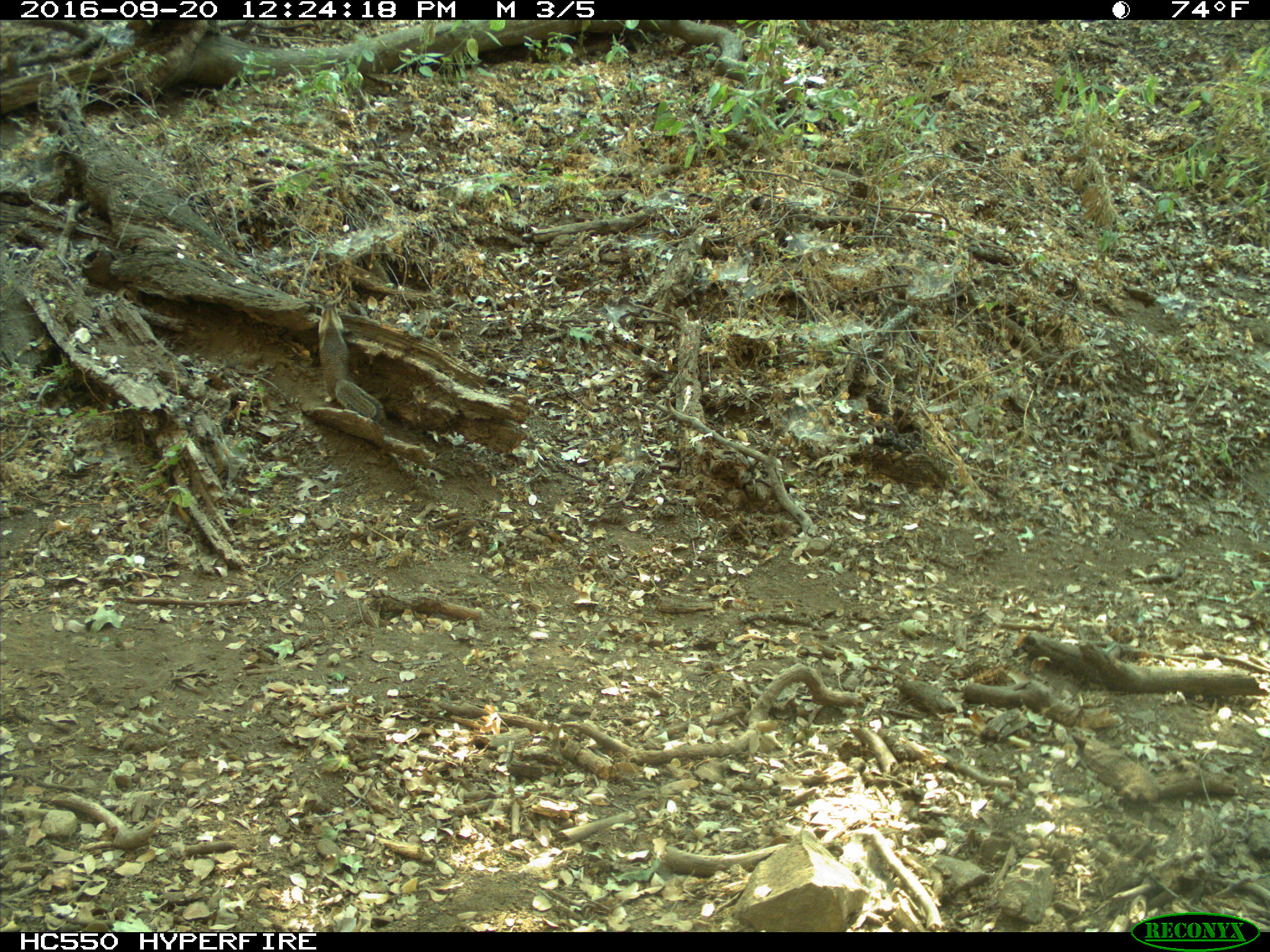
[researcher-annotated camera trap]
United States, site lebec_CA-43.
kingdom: Animalia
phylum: Chordata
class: Mammalia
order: Rodentia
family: Sciuridae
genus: Otospermophilus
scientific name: Otospermophilus beecheyi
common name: california ground squirrel